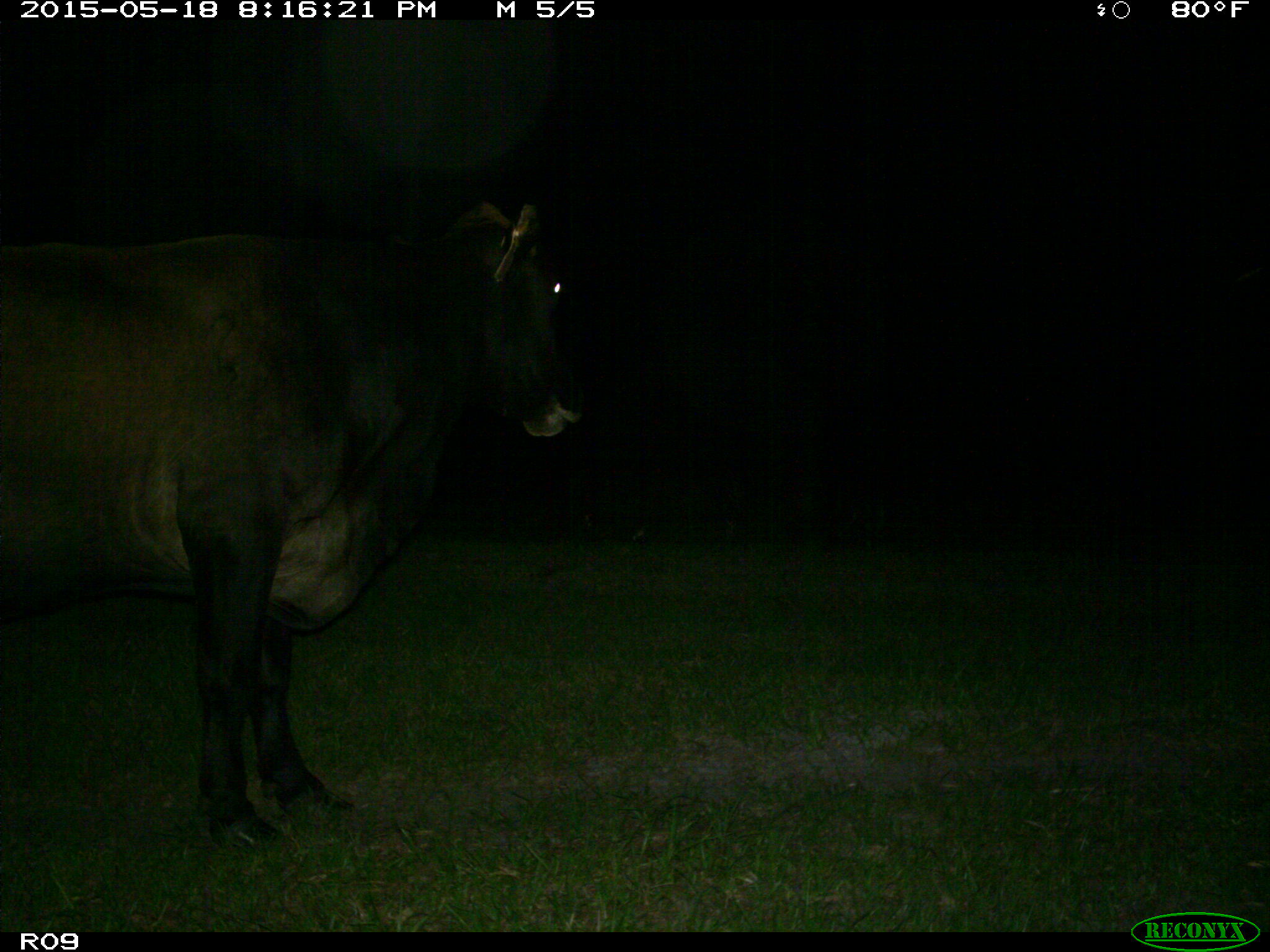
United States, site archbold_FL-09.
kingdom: Animalia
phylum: Chordata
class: Mammalia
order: Artiodactyla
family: Bovidae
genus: Bos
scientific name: Bos taurus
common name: domestic cow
Bos taurus (domestic cow).